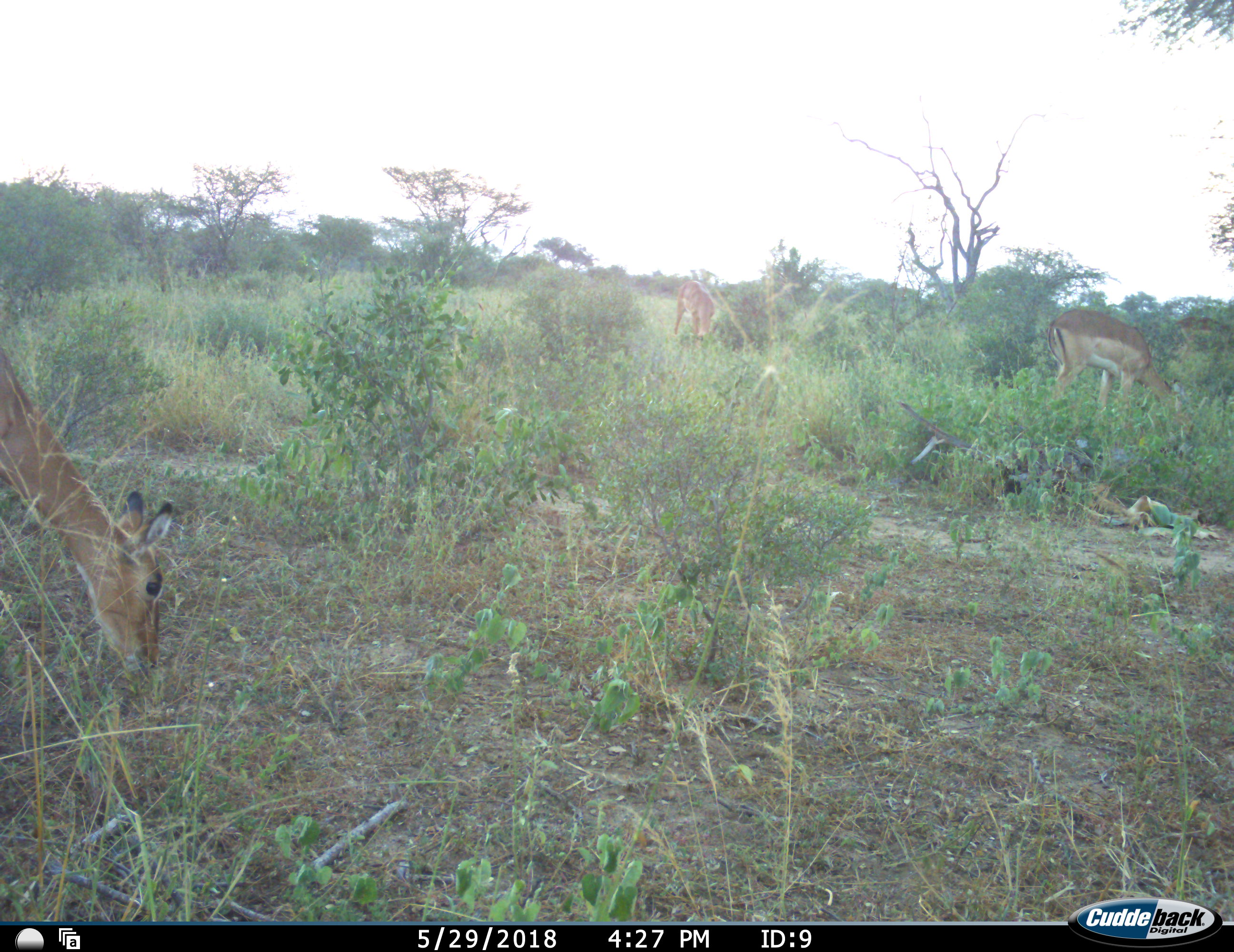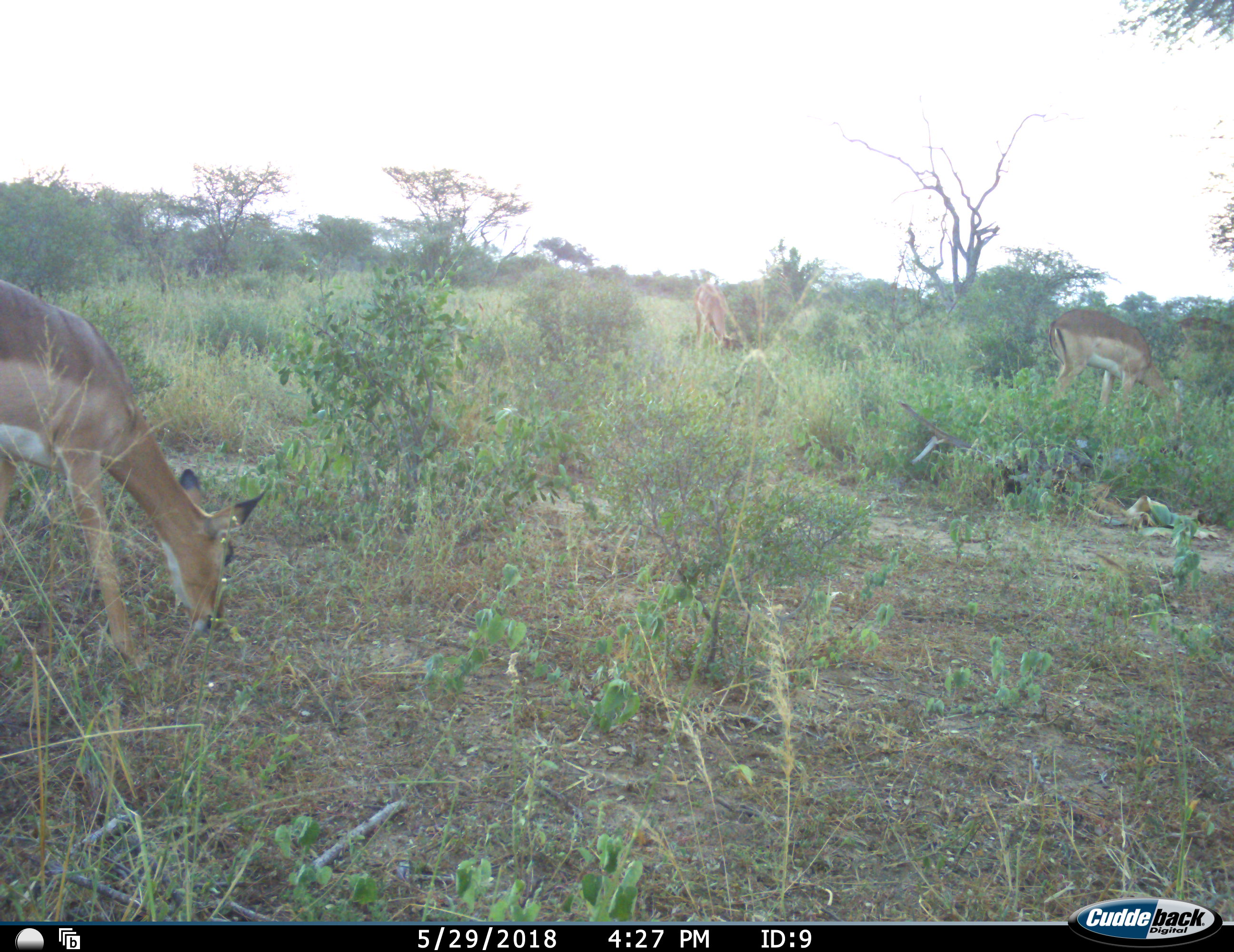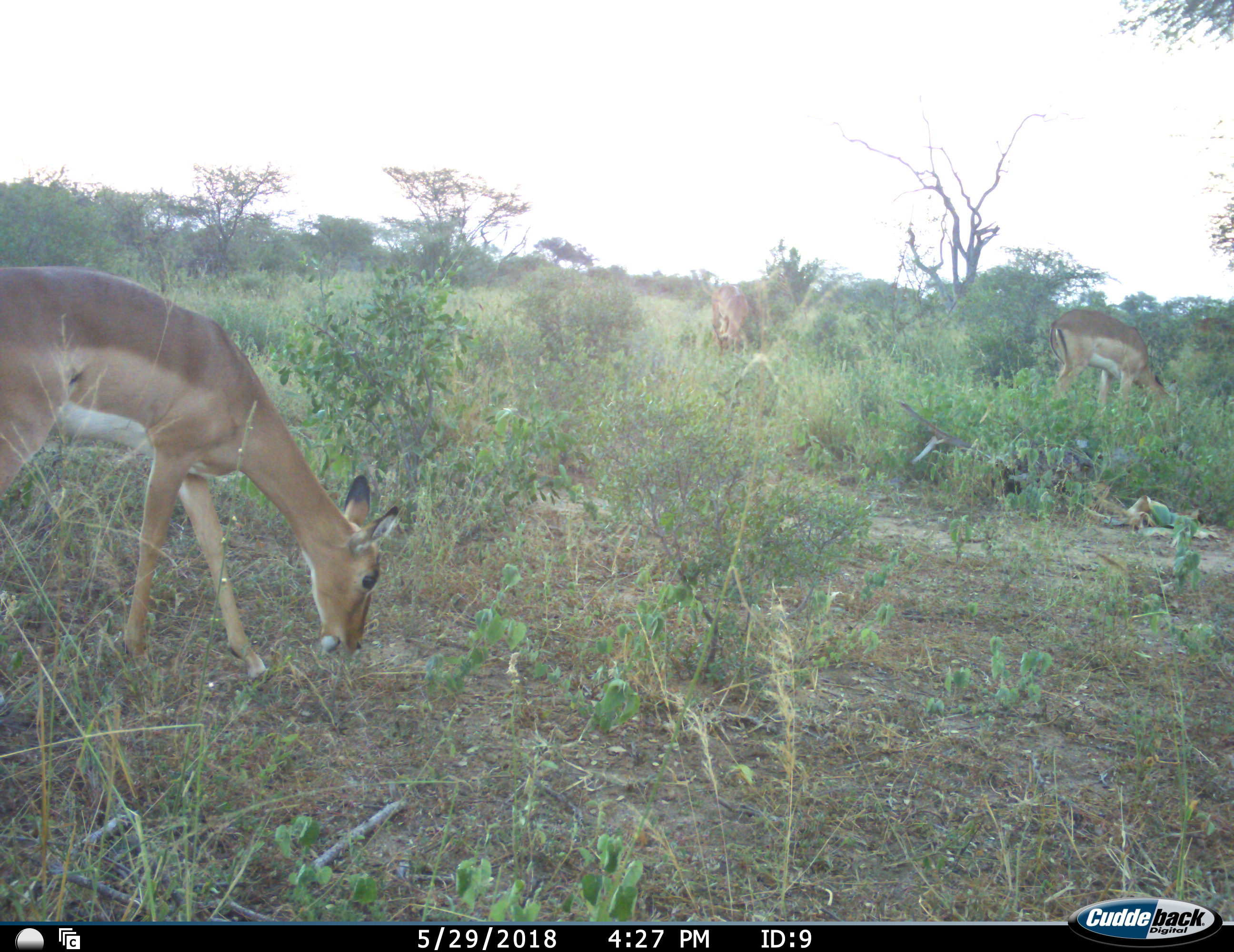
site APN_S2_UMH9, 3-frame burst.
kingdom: Animalia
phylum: Chordata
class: Mammalia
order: Artiodactyla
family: Bovidae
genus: Aepyceros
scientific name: Aepyceros melampus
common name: impala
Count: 3.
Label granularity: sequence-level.